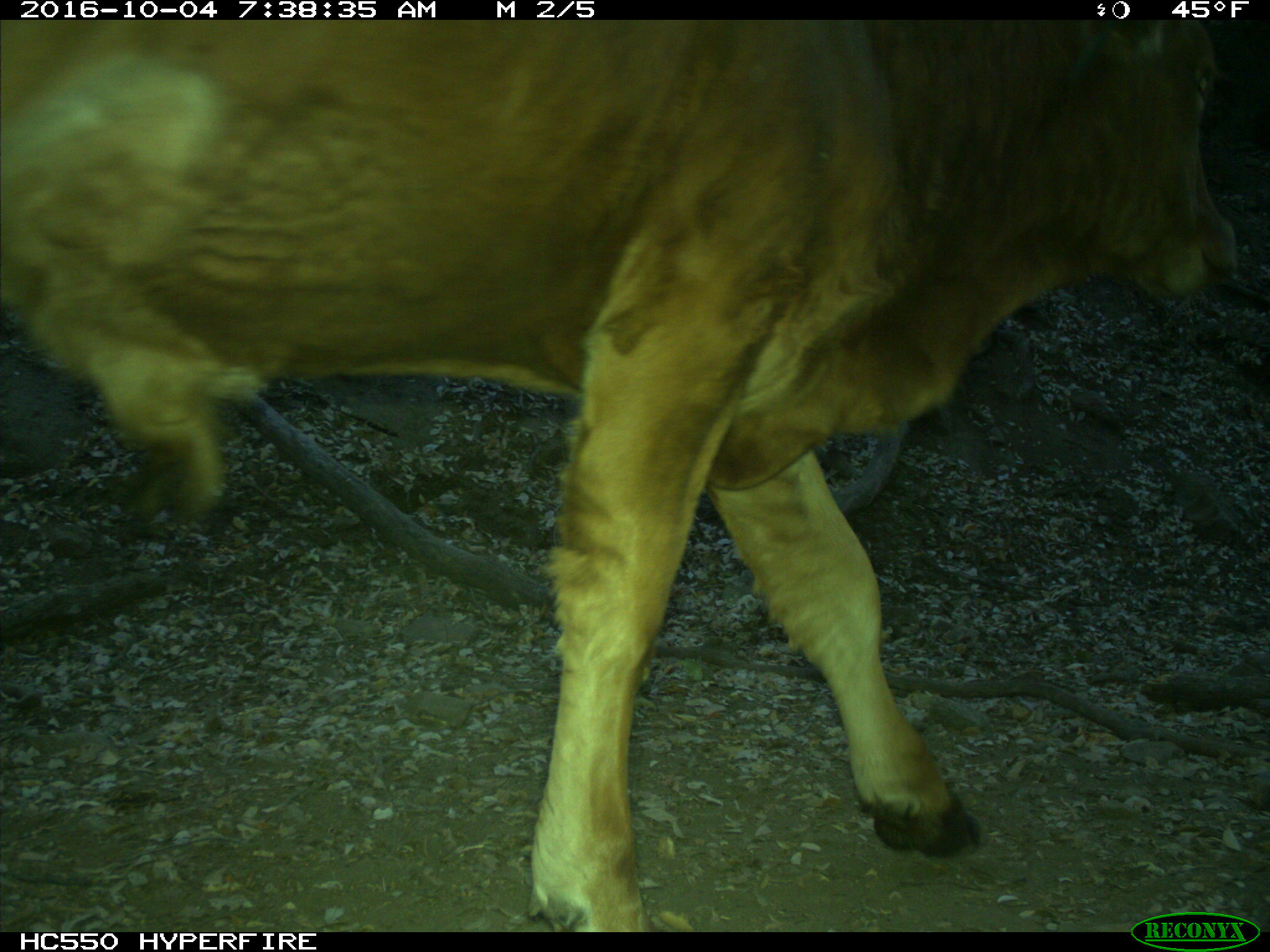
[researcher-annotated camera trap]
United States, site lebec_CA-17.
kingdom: Animalia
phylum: Chordata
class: Mammalia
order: Artiodactyla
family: Bovidae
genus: Bos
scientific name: Bos taurus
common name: domestic cow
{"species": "Bos taurus (domestic cow)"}